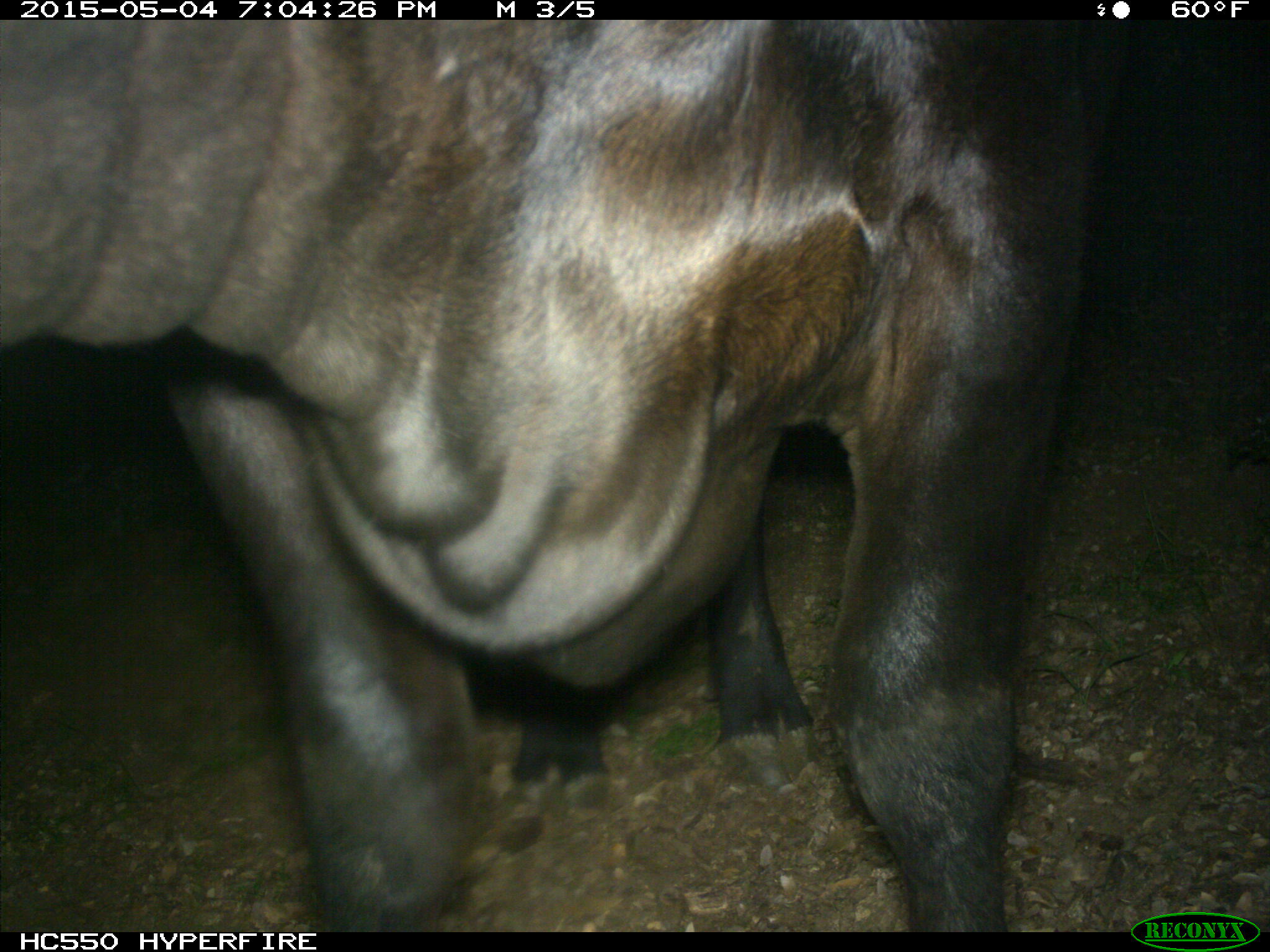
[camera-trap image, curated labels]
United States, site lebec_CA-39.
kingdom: Animalia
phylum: Chordata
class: Mammalia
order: Artiodactyla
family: Bovidae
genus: Bos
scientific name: Bos taurus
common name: domestic cow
Bos taurus (domestic cow).